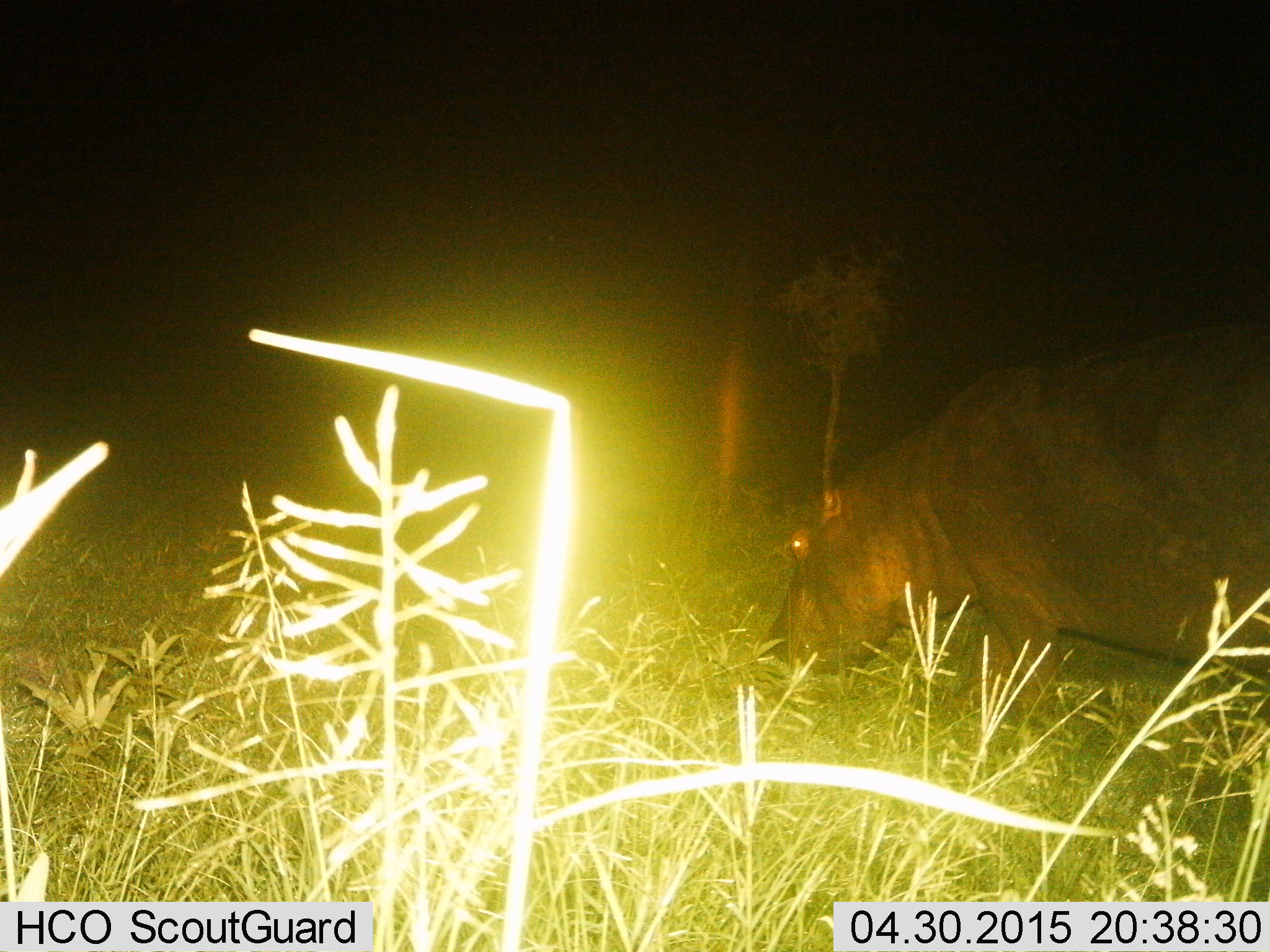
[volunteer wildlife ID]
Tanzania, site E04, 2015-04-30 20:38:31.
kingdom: Animalia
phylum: Chordata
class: Mammalia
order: Artiodactyla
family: Hippopotamidae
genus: Hippopotamus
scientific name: Hippopotamus amphibius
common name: hippopotamus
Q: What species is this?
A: Hippopotamus (Hippopotamus amphibius).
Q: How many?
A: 1.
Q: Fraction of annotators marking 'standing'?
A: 40%.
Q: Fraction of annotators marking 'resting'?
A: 0%.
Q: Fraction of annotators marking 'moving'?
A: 20%.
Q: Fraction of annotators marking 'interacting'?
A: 0%.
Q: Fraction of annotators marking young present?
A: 0%.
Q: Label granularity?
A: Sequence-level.